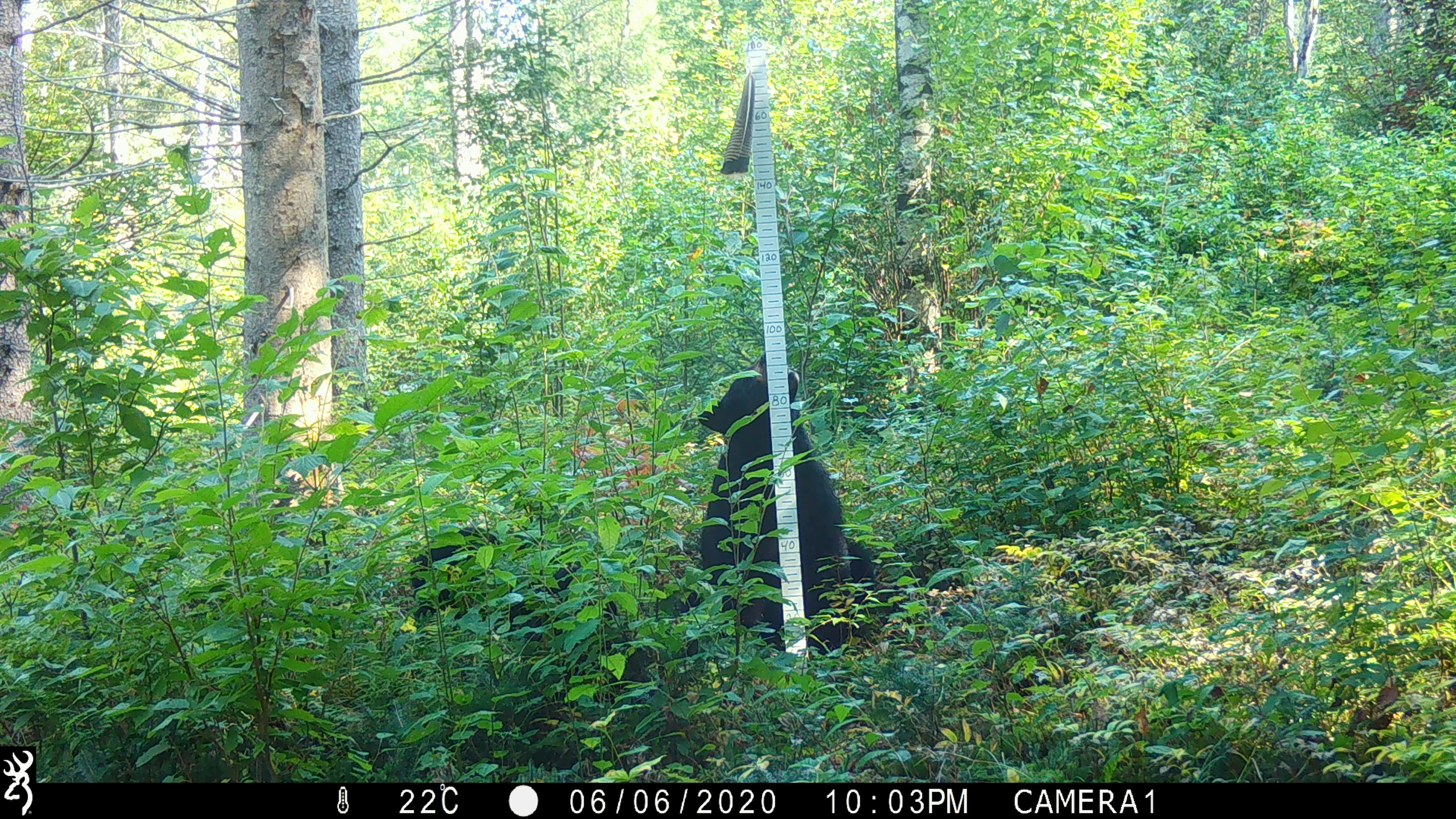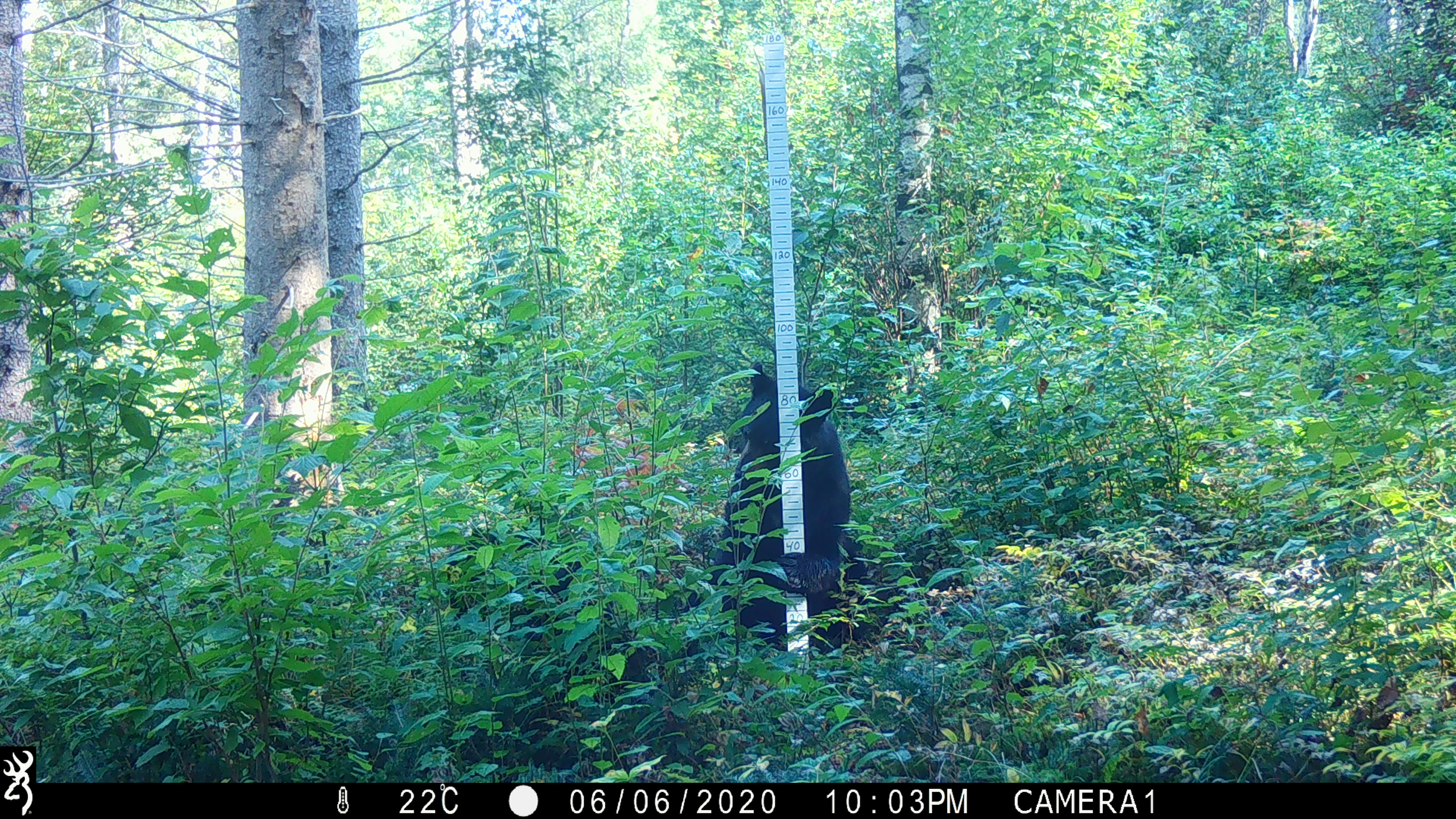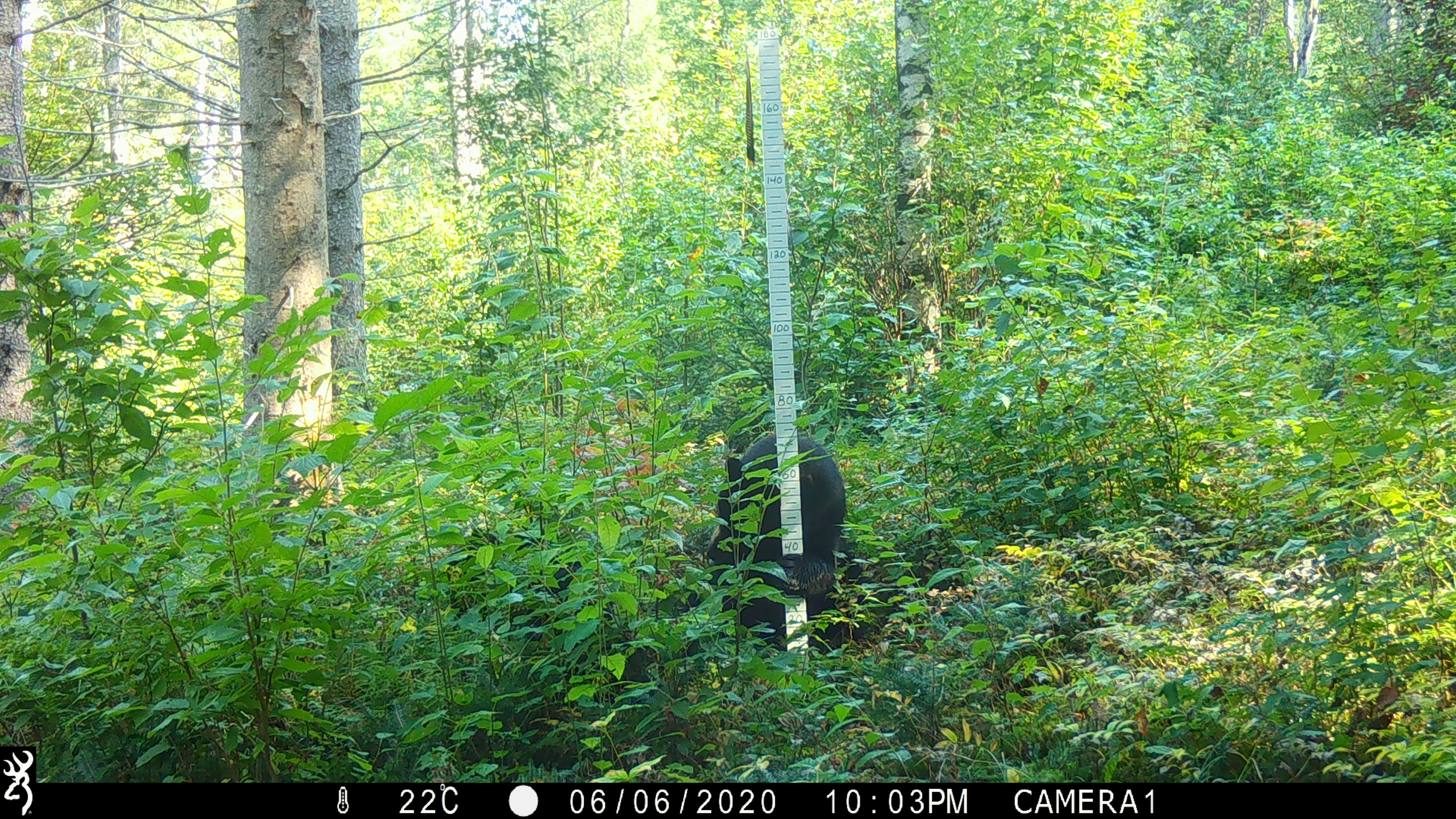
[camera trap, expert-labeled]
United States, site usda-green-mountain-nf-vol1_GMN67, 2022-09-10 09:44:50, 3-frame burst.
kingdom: Animalia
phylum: Chordata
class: Mammalia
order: Carnivora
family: Ursidae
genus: Ursus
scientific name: Ursus americanus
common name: black bear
Black bear (Ursus americanus).